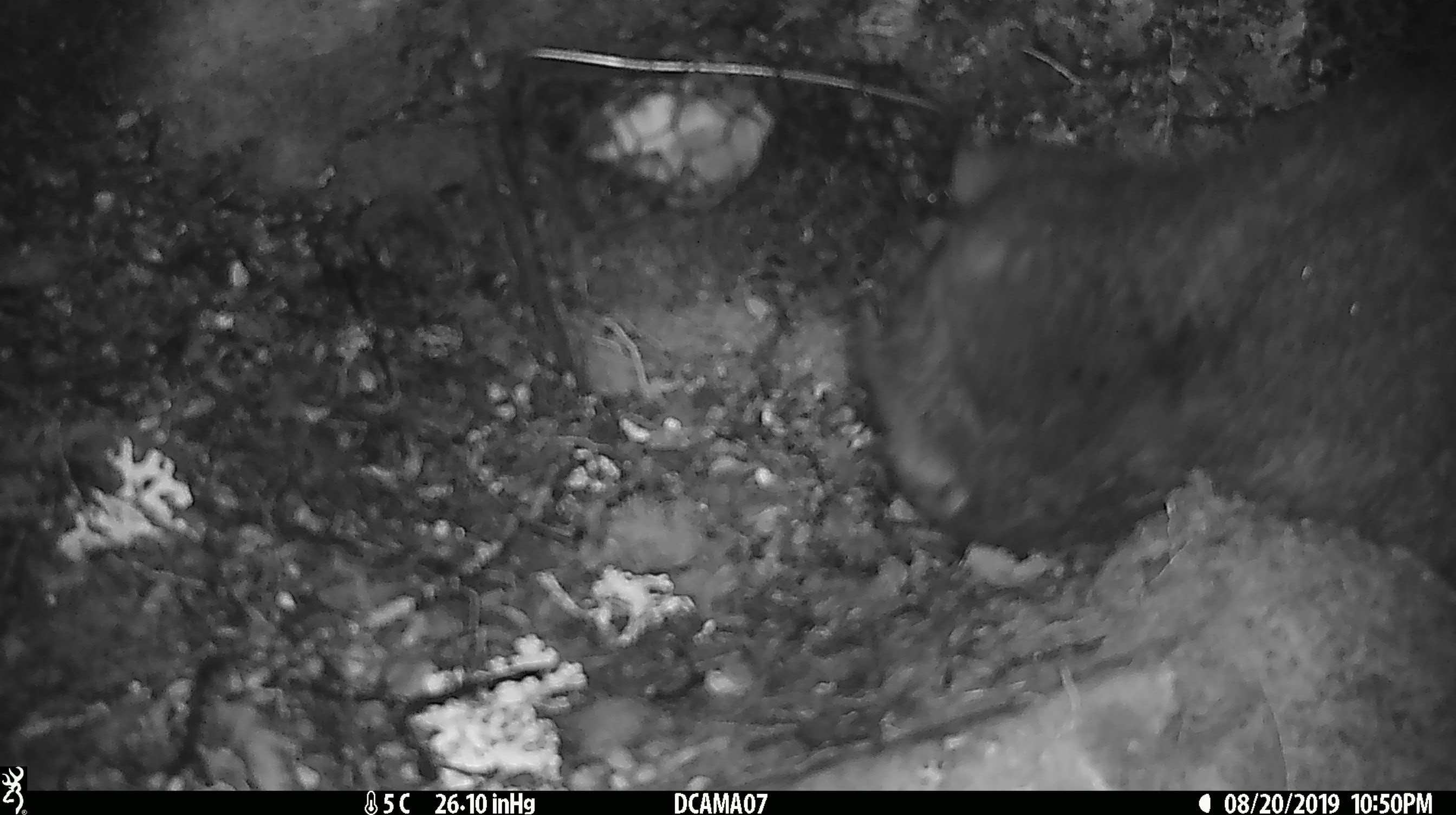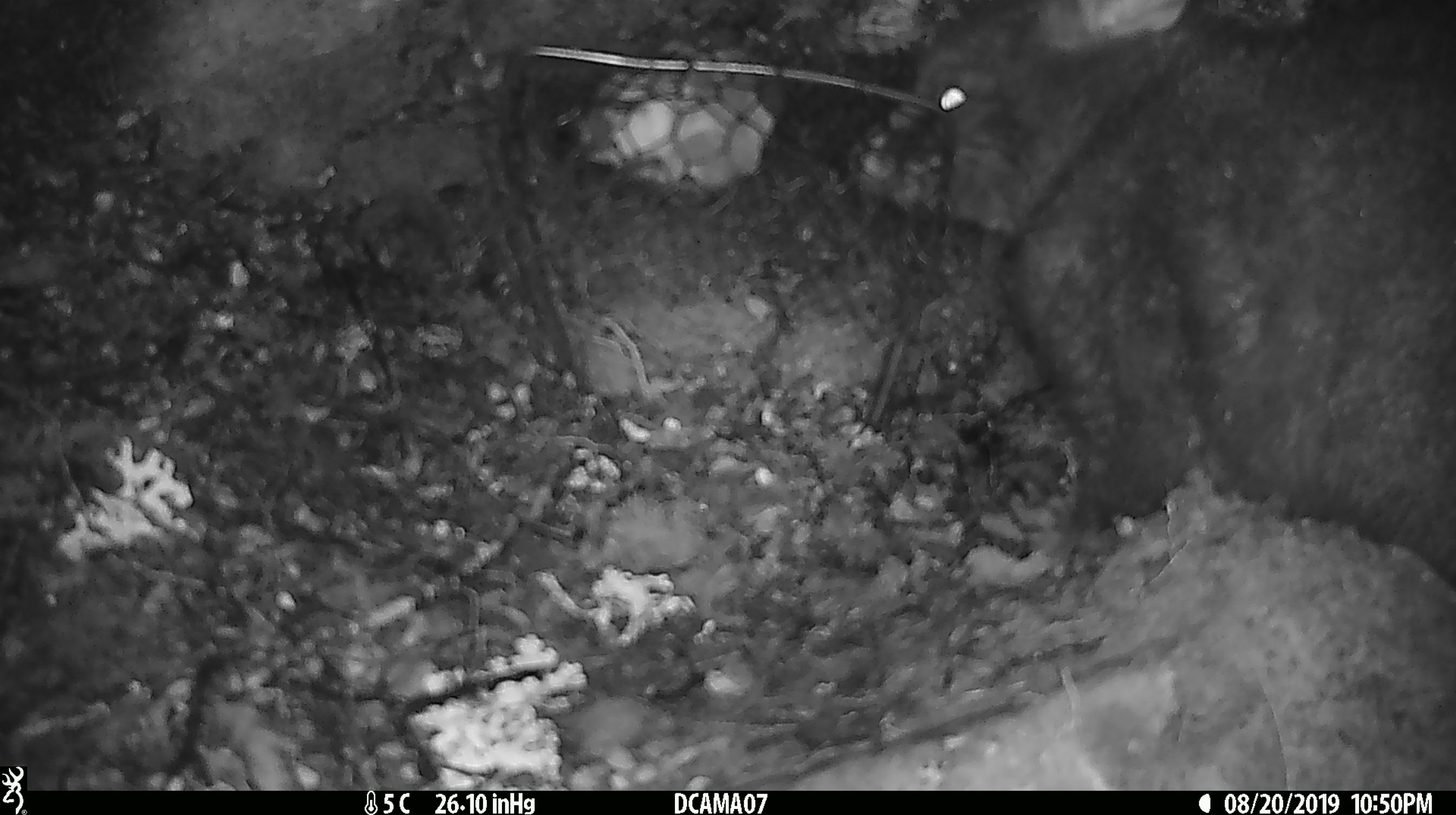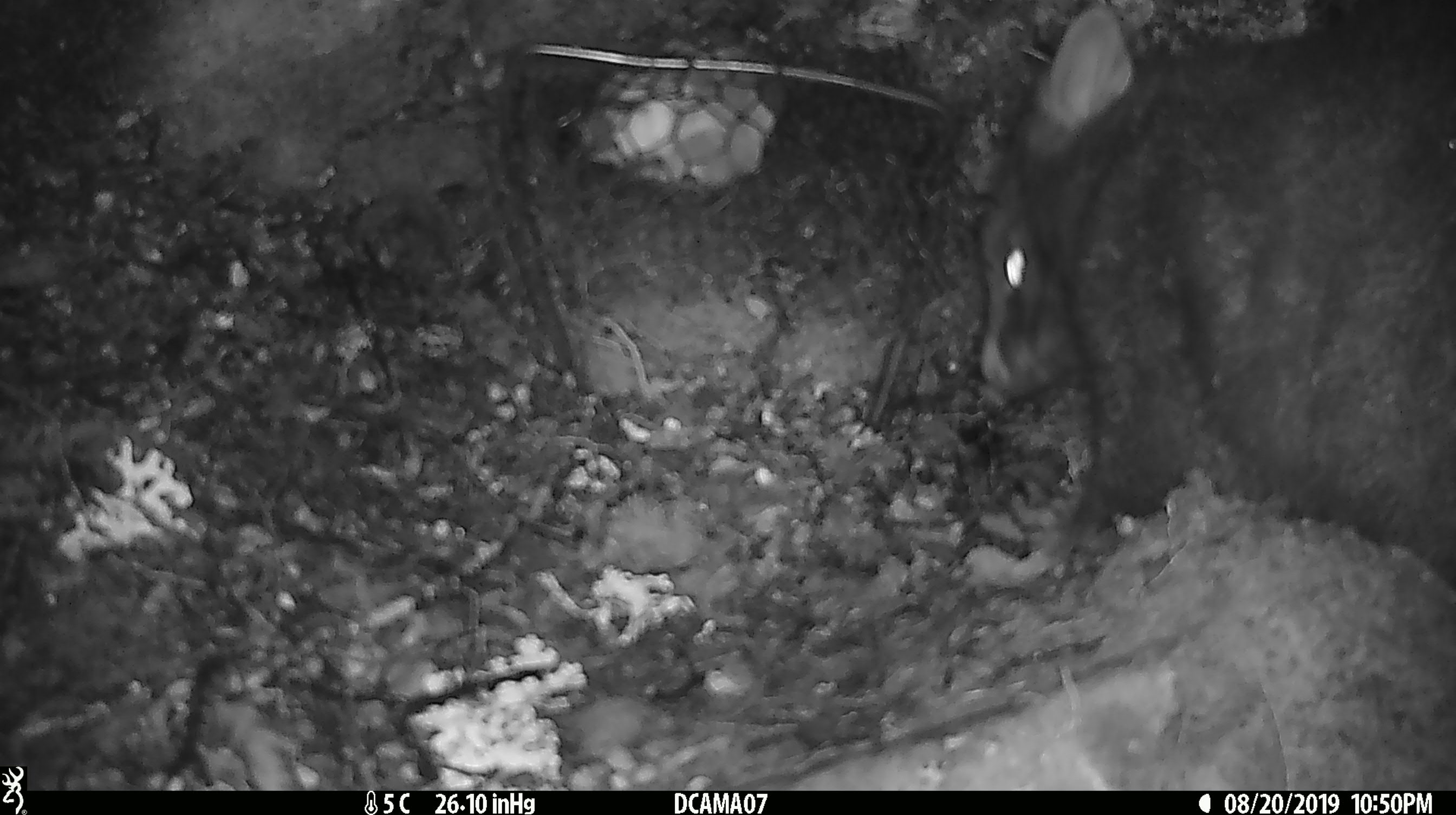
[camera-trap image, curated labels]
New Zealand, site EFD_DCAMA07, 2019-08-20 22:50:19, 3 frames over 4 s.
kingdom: Animalia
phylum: Chordata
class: Mammalia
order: Diprotodontia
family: Phalangeridae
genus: Trichosurus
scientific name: Trichosurus vulpecula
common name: common brushtail possum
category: possum